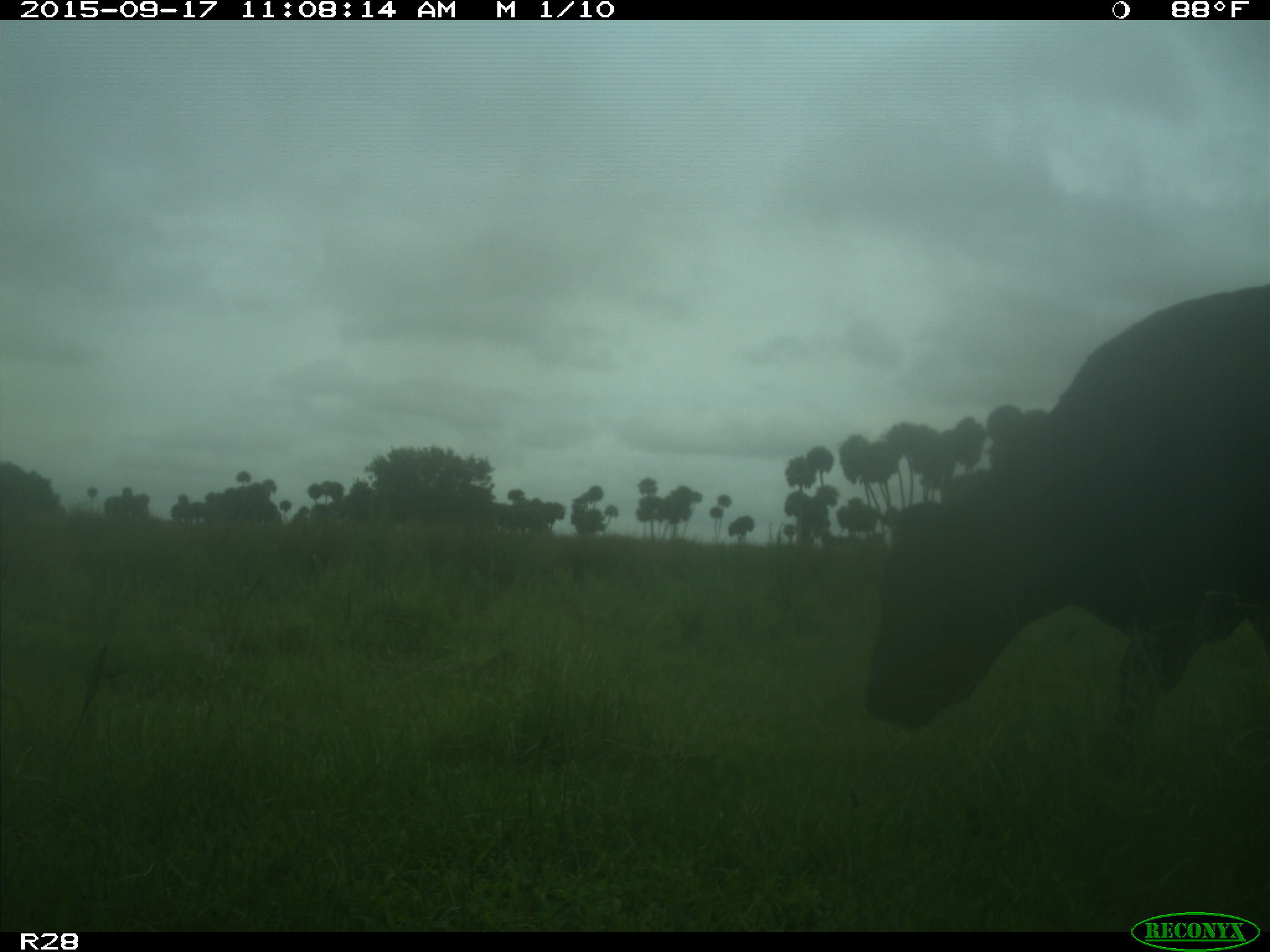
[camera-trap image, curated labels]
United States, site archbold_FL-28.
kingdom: Animalia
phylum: Chordata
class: Mammalia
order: Artiodactyla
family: Bovidae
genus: Bos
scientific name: Bos taurus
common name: domestic cow